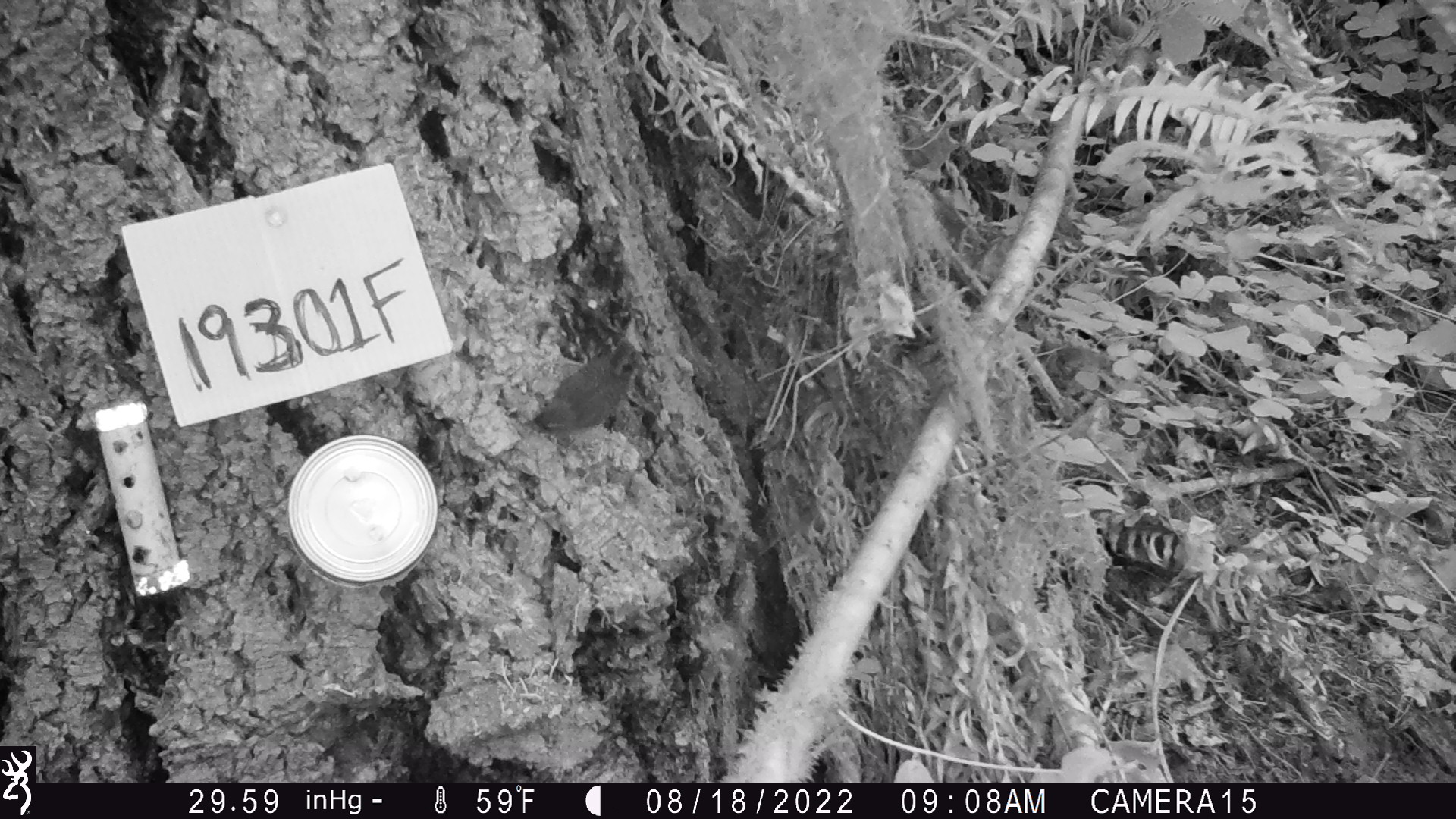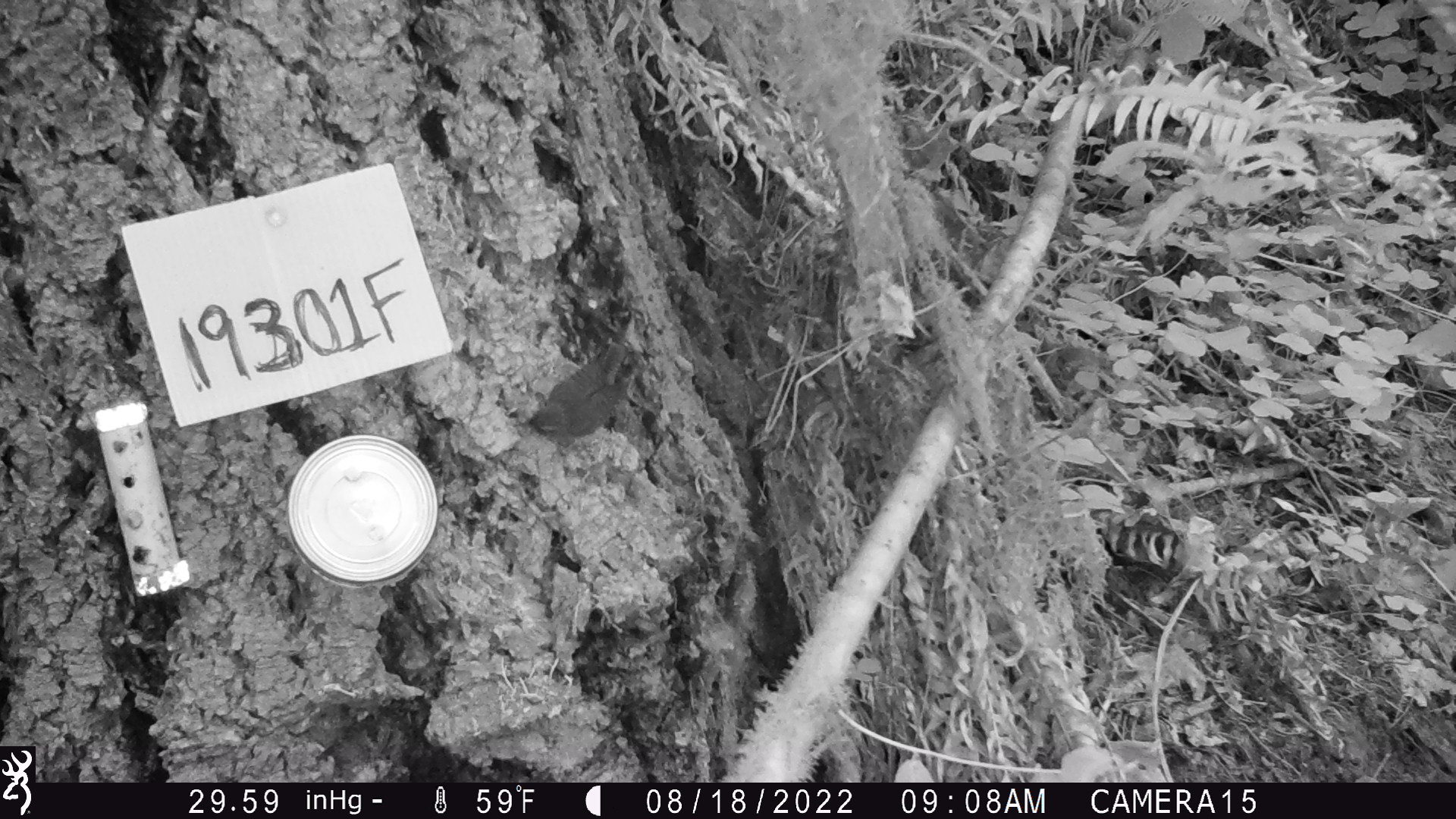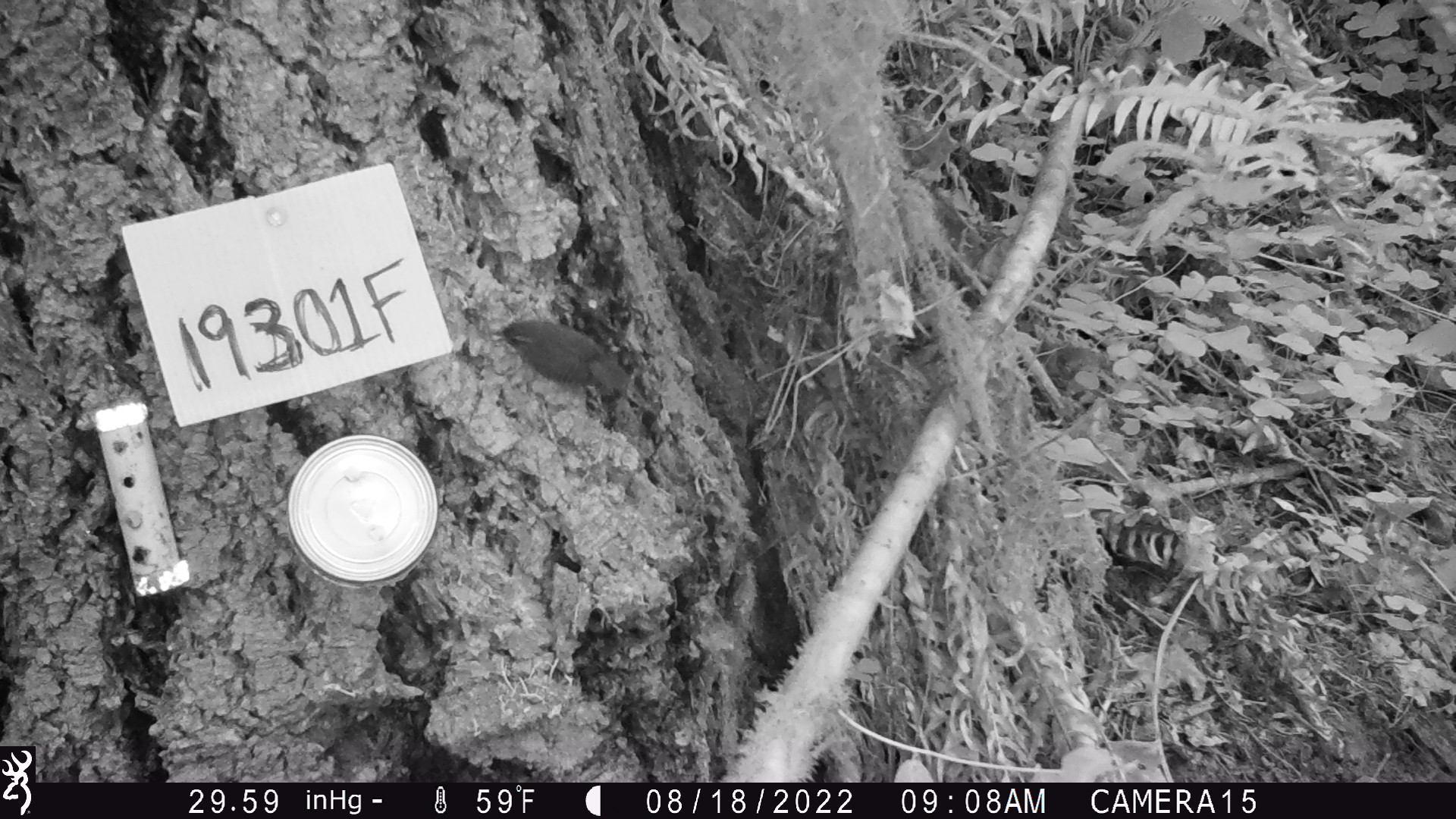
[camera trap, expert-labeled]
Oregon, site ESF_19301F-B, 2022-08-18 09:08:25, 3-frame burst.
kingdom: Animalia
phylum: Chordata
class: Aves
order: Passeriformes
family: Troglodytidae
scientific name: Troglodytidae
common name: wrens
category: troglodytidae family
Troglodytidae family (wrens) (Troglodytidae).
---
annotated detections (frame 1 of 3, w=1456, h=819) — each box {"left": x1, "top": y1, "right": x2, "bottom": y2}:
troglodytidae family: {"left": 518, "top": 336, "right": 645, "bottom": 451}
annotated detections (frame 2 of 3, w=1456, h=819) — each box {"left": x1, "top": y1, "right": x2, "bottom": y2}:
troglodytidae family: {"left": 508, "top": 336, "right": 642, "bottom": 452}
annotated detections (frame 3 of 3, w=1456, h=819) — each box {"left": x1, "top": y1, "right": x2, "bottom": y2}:
troglodytidae family: {"left": 475, "top": 305, "right": 650, "bottom": 423}